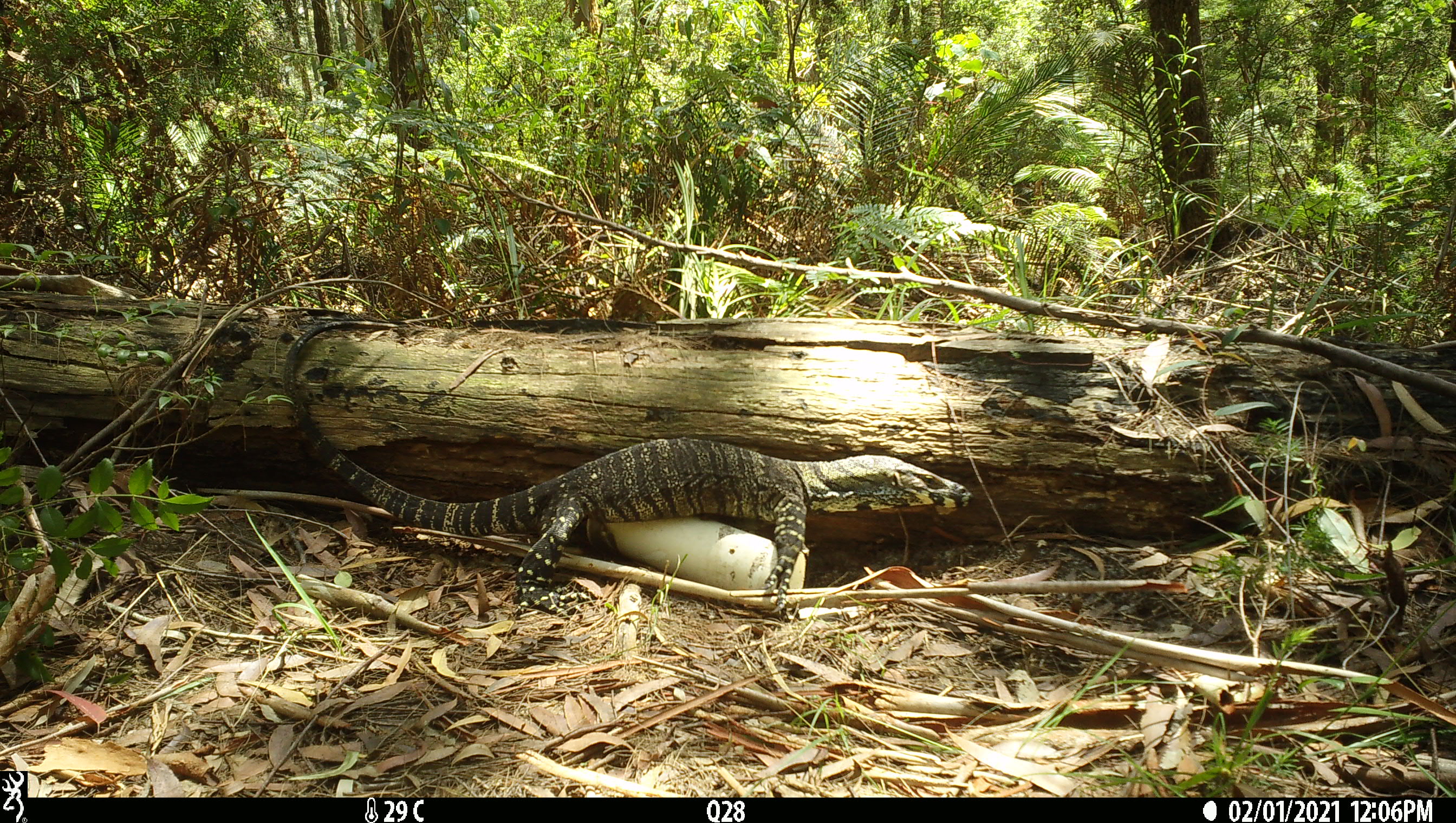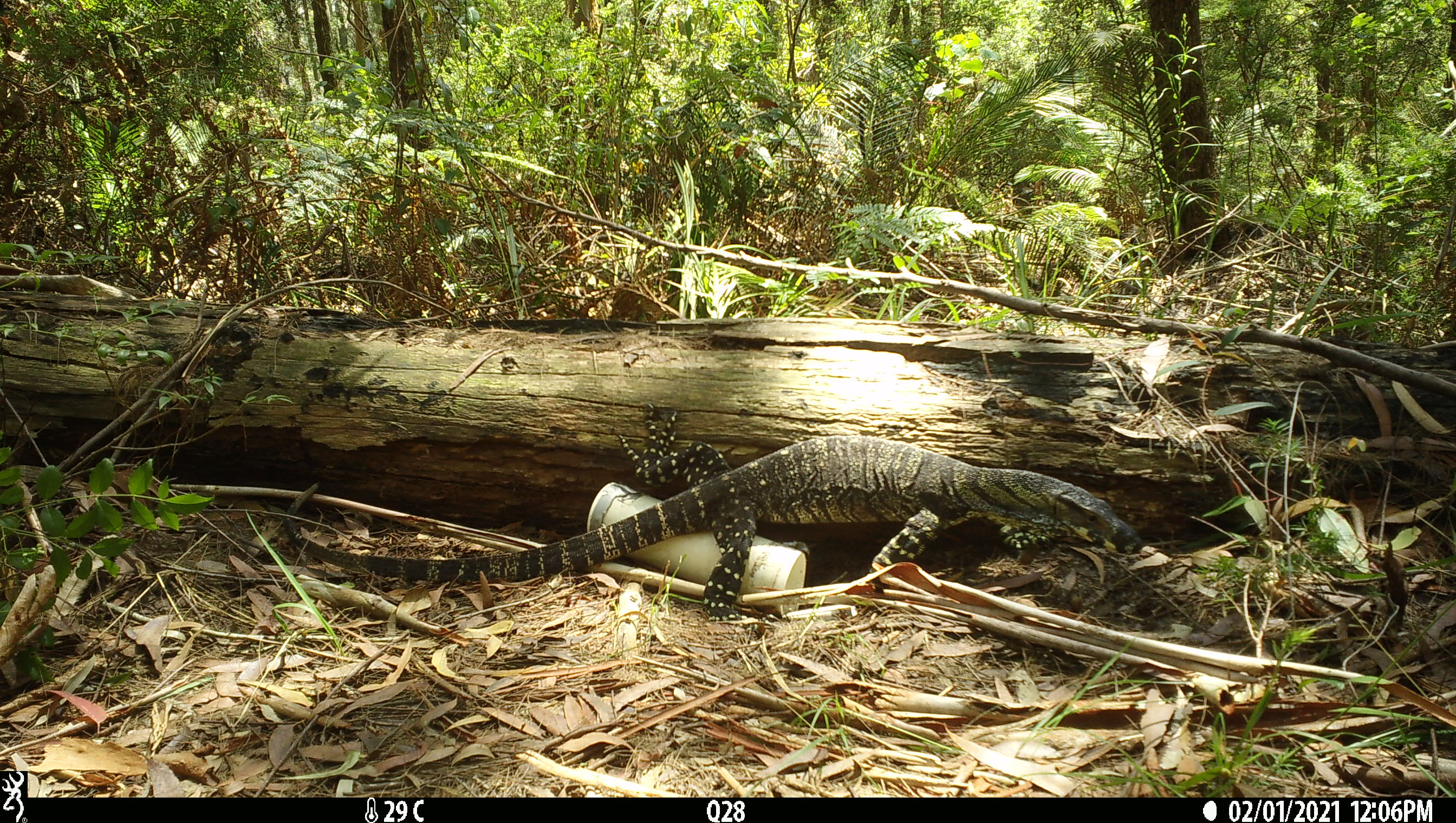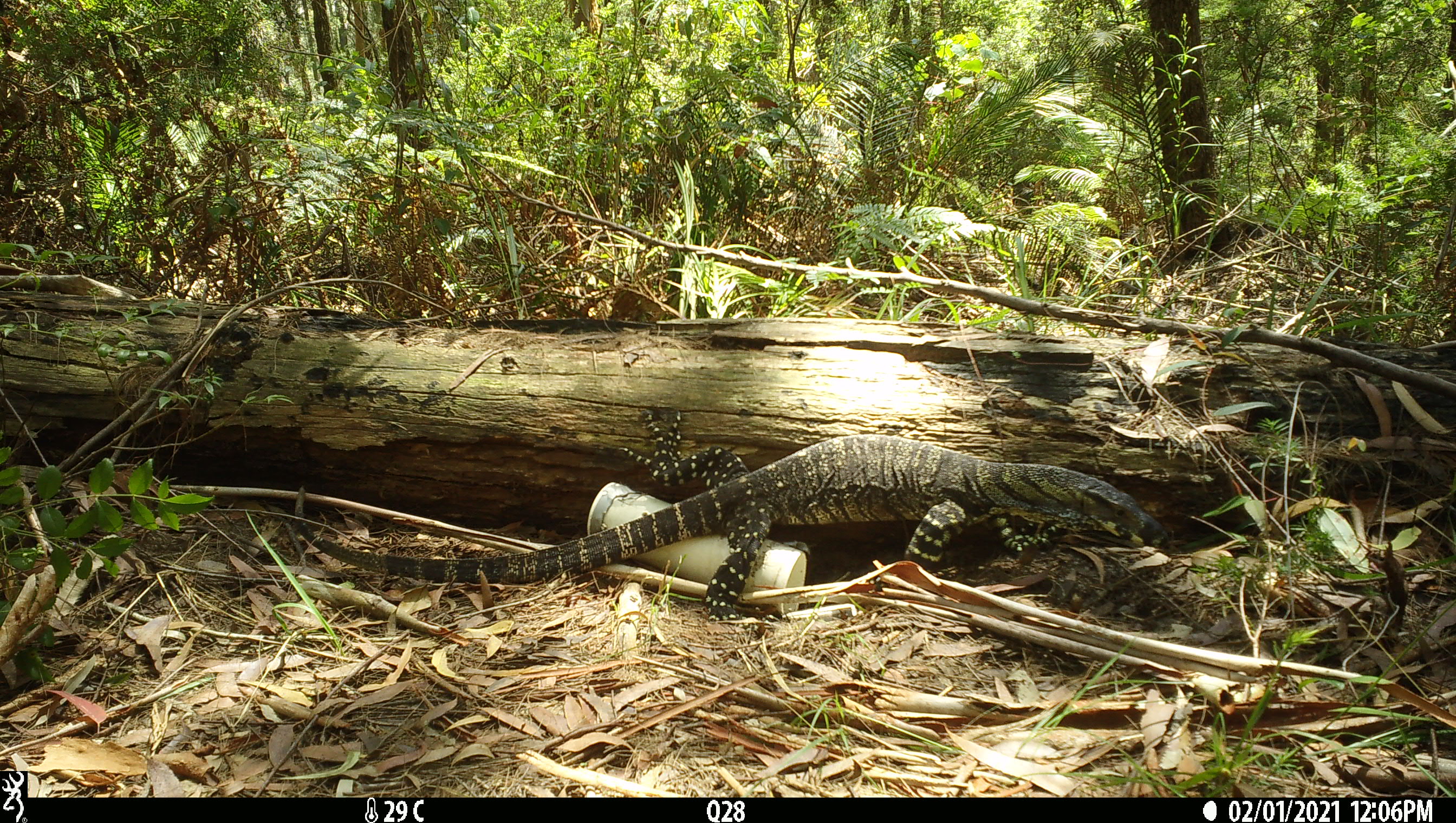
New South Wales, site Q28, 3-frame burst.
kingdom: Animalia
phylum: Chordata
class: Reptilia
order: Squamata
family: Varanidae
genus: Varanus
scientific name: Varanus varius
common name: lace monitor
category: goanna